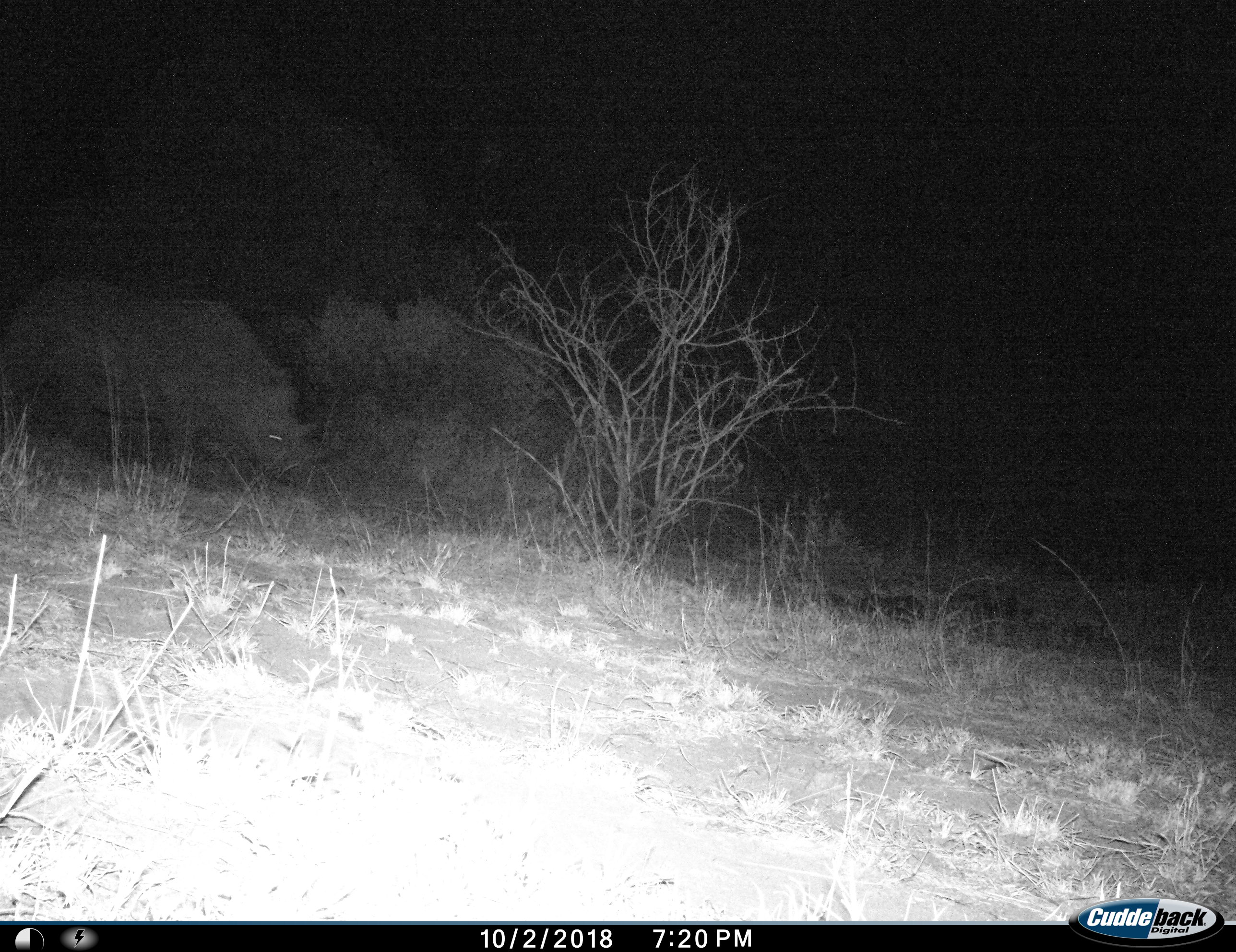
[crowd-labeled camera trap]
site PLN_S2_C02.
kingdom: Animalia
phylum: Chordata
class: Mammalia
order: Perissodactyla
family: Rhinocerotidae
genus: Diceros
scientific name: Diceros bicornis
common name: black rhinoceros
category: rhinocerosblack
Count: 1.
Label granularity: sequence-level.